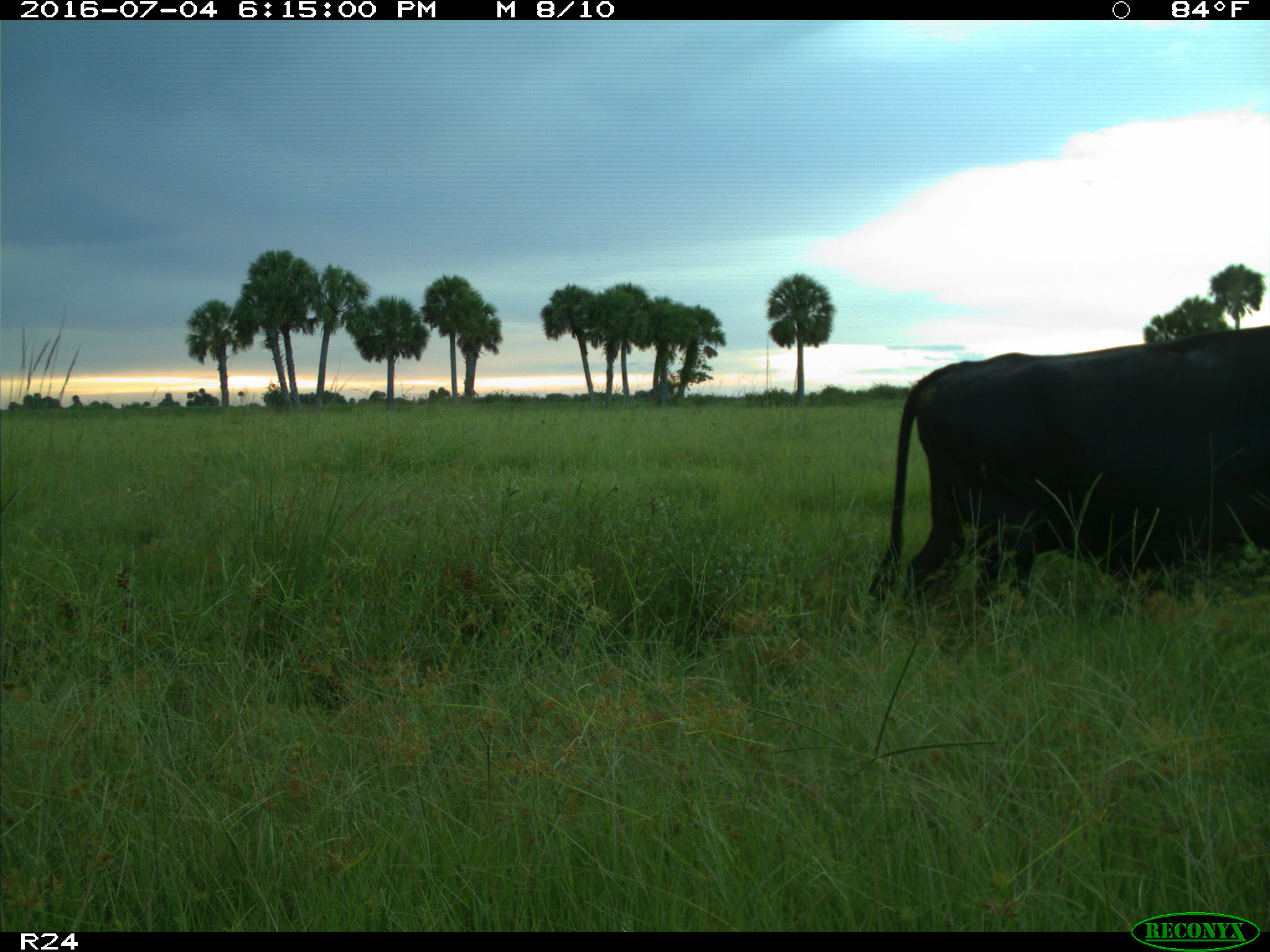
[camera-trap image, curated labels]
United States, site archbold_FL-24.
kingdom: Animalia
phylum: Chordata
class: Mammalia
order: Artiodactyla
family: Bovidae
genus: Bos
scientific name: Bos taurus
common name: domestic cow